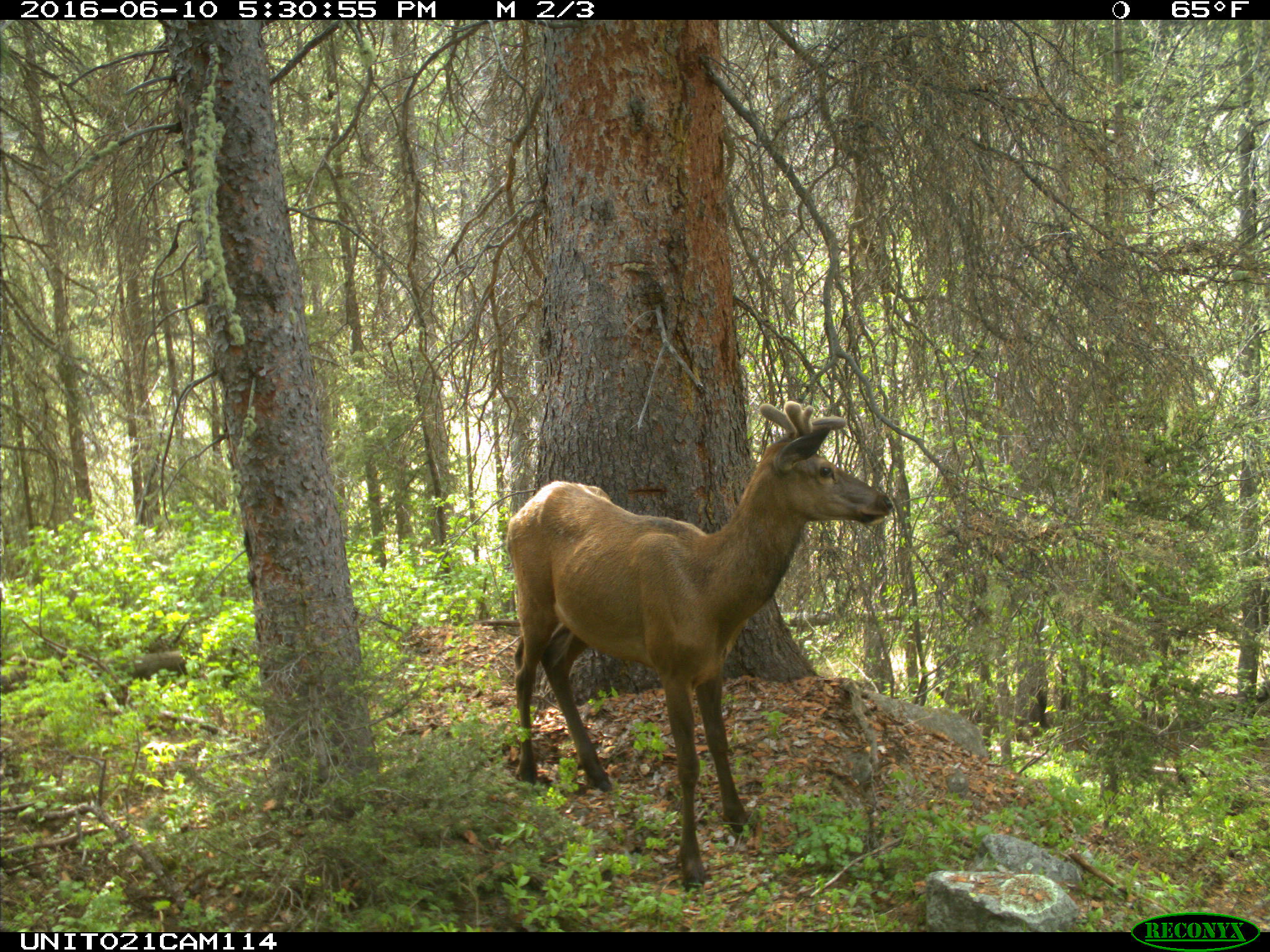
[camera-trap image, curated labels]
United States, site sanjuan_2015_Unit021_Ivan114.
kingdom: Animalia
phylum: Chordata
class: Mammalia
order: Artiodactyla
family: Cervidae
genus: Cervus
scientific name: Cervus elaphus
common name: red deer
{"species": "Cervus elaphus (red deer)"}